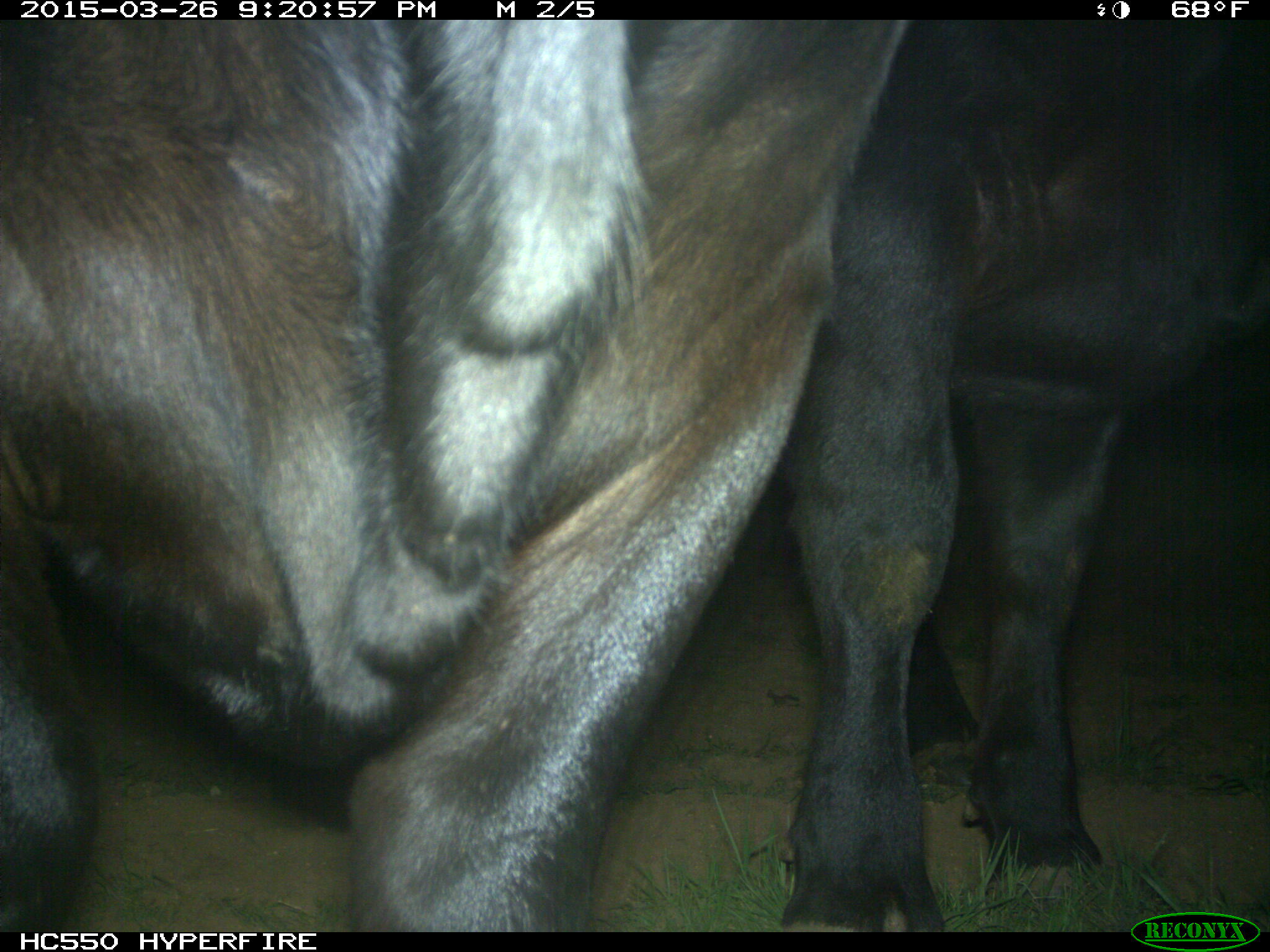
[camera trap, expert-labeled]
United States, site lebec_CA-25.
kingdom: Animalia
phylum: Chordata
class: Mammalia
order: Artiodactyla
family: Bovidae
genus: Bos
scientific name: Bos taurus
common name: domestic cow